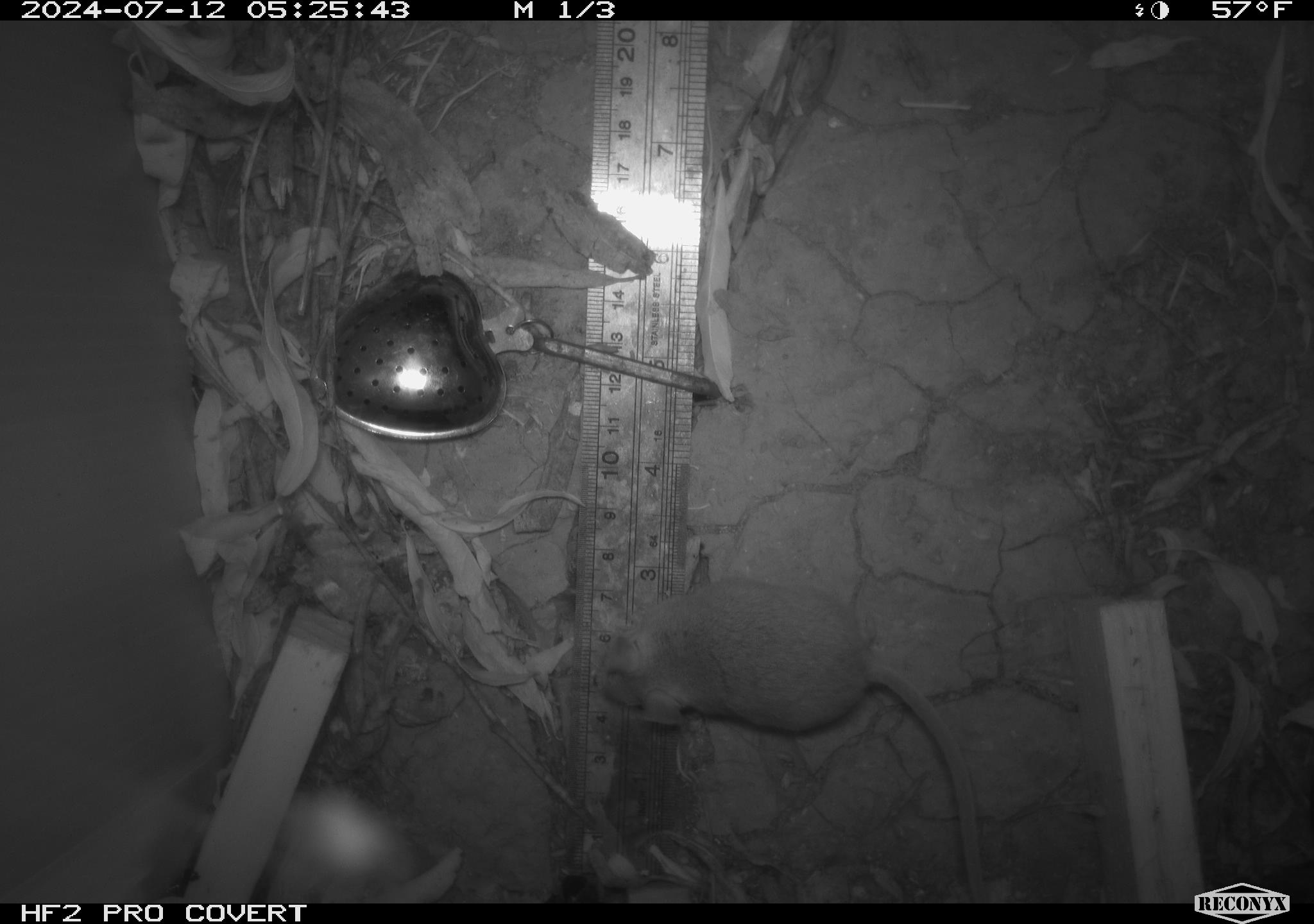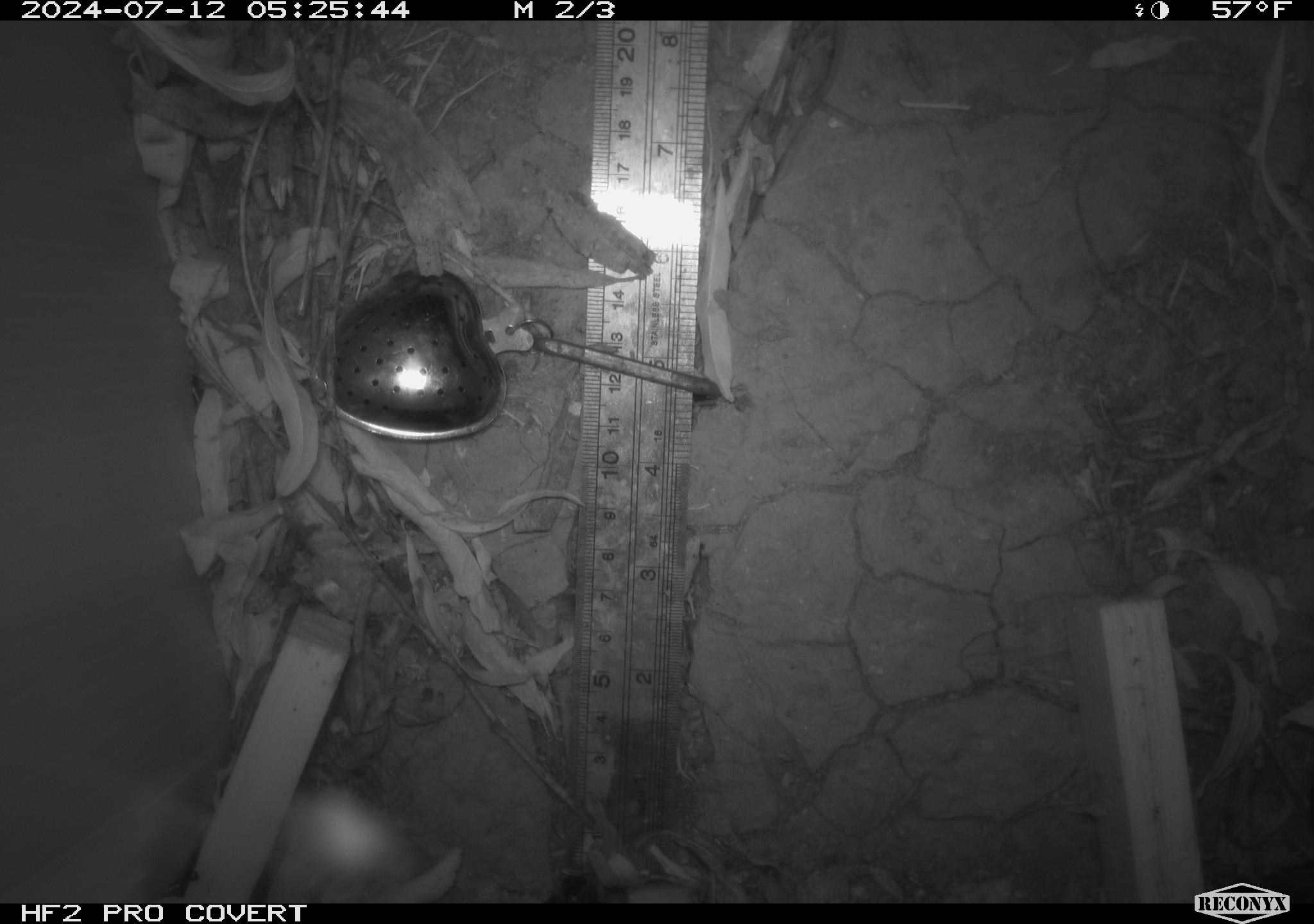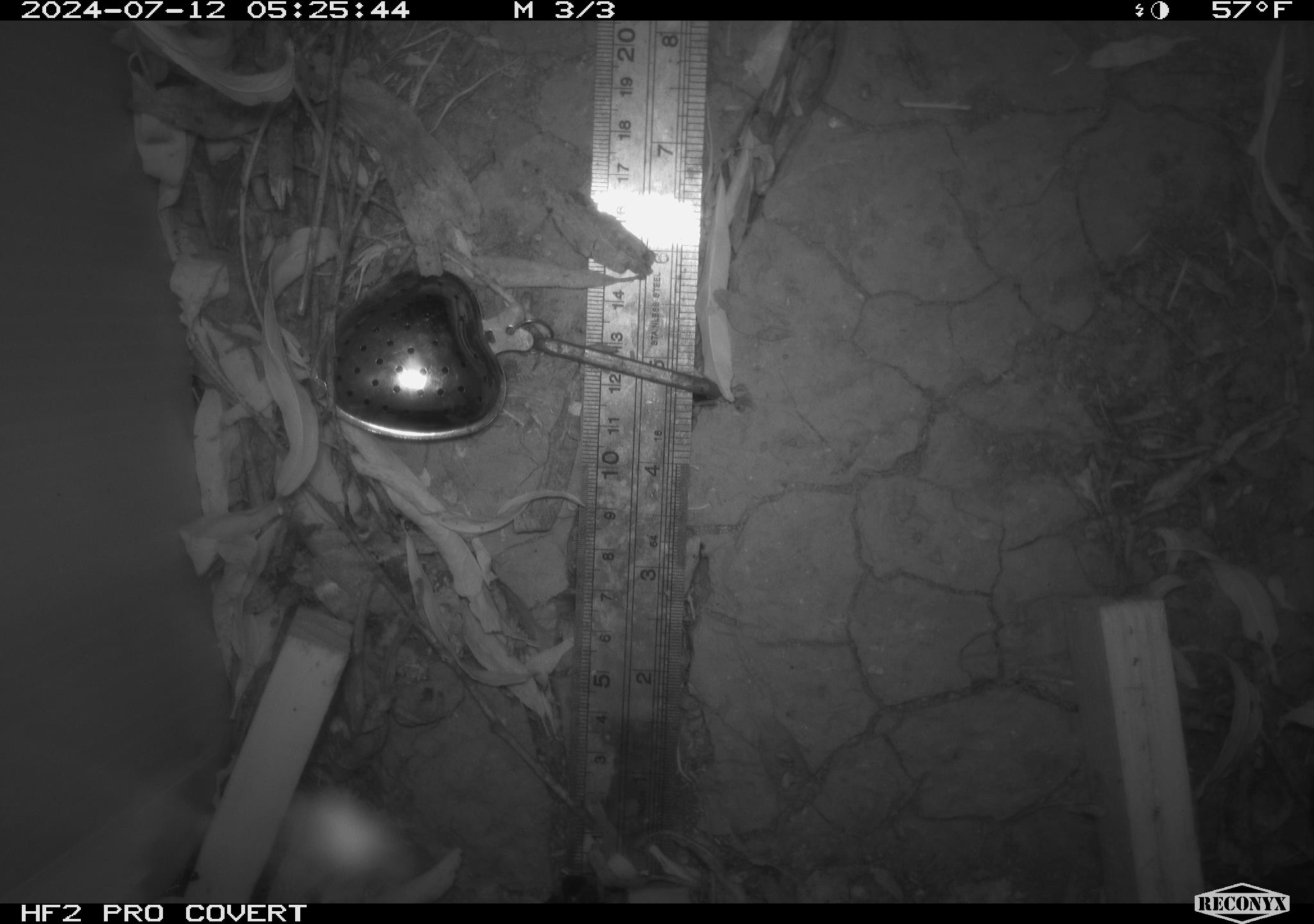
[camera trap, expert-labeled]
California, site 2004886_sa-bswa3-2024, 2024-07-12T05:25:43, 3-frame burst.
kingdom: Animalia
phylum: Chordata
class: Mammalia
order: Rodentia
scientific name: Rodentia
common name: mouse species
Mouse species (Rodentia).